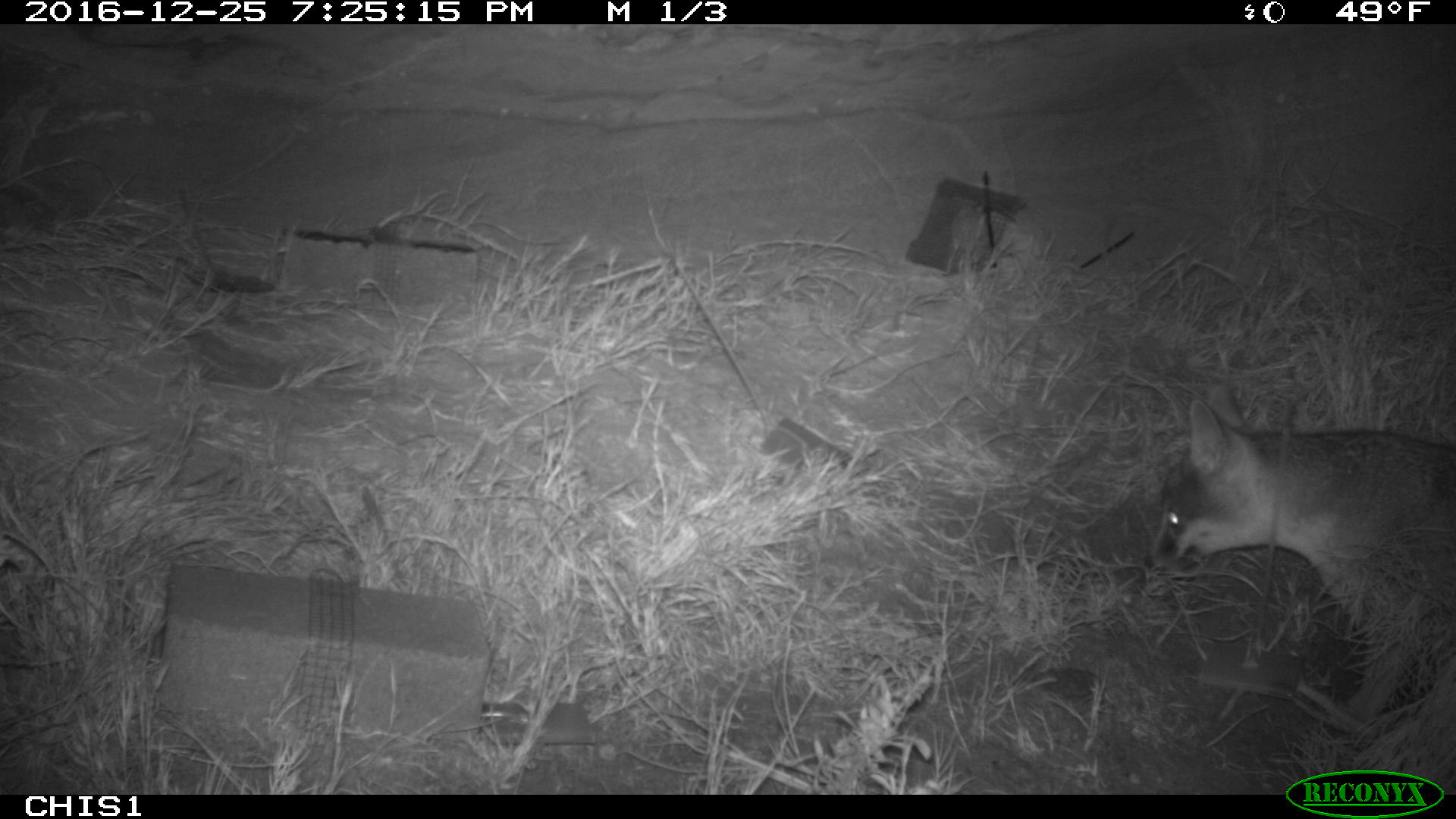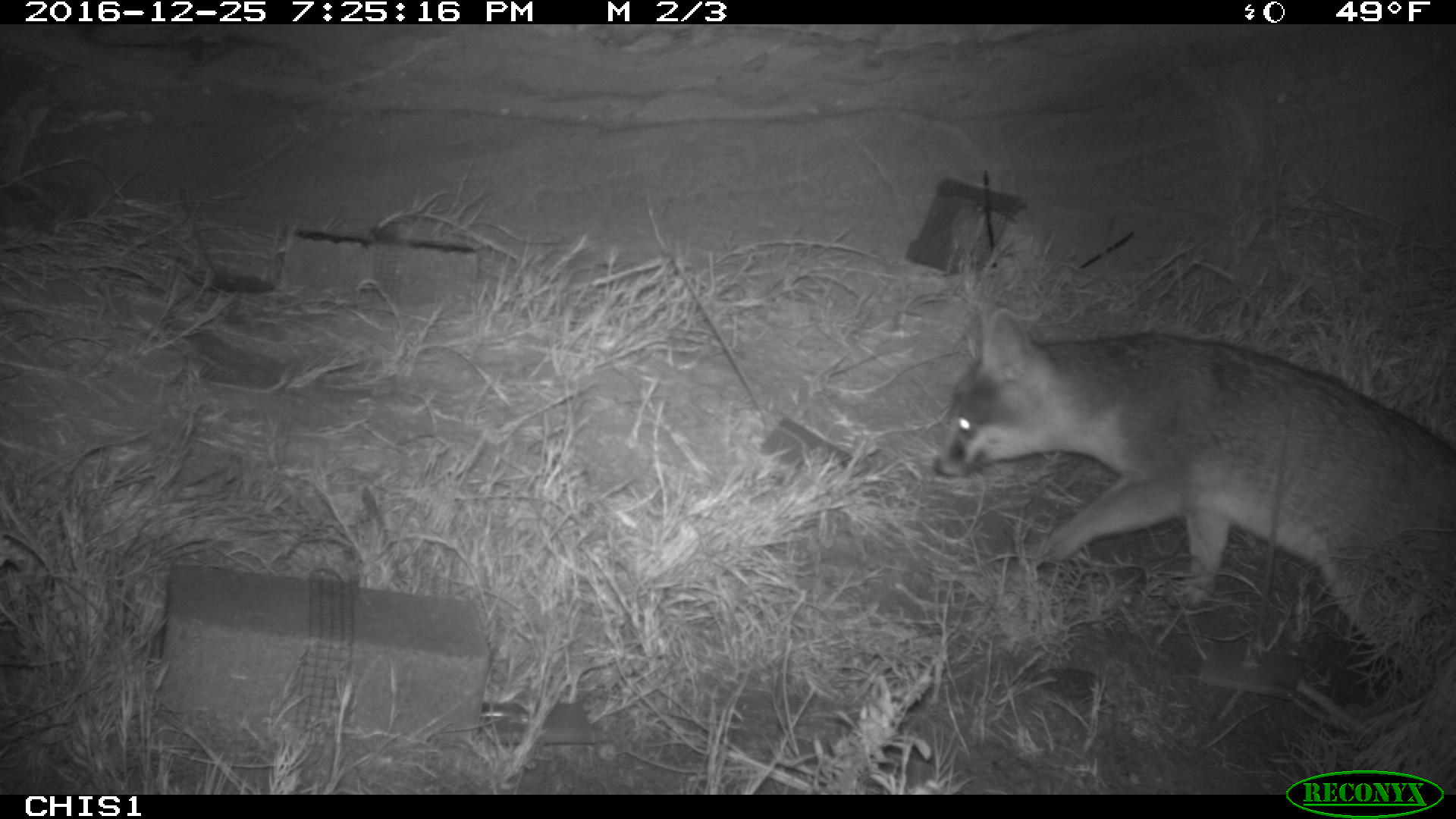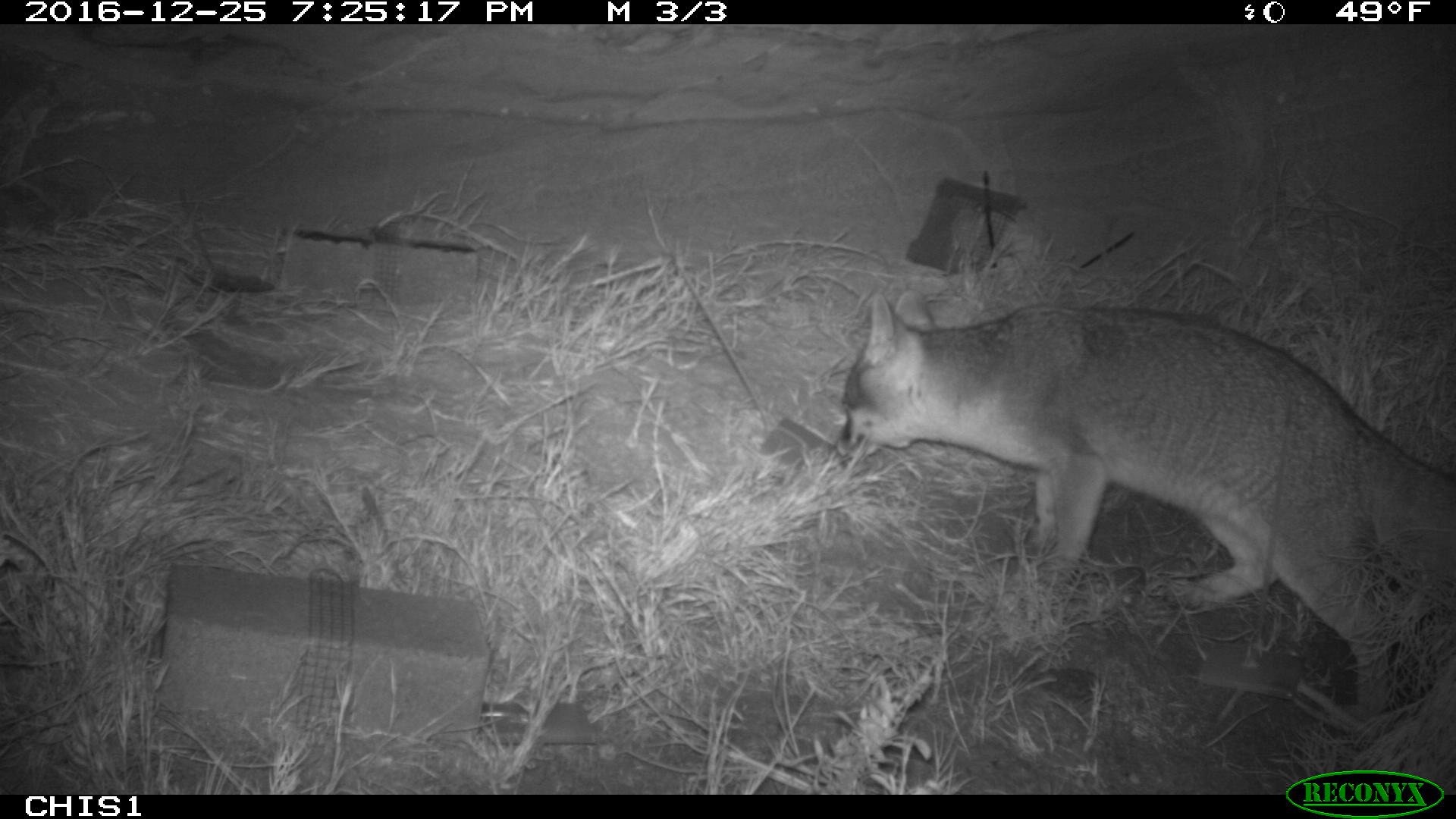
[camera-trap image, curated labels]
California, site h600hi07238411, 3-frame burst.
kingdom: Animalia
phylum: Chordata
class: Mammalia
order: Carnivora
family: Canidae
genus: Urocyon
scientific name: Urocyon littoralis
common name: island fox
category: fox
Fox (island fox) (Urocyon littoralis).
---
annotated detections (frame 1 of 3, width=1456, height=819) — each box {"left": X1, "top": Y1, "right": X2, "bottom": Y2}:
fox: {"left": 1143, "top": 383, "right": 1455, "bottom": 641}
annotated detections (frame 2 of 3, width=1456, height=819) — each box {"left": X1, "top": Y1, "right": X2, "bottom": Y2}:
fox: {"left": 931, "top": 297, "right": 1455, "bottom": 684}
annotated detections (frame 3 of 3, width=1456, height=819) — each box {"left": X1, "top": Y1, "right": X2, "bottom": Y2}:
fox: {"left": 832, "top": 289, "right": 1455, "bottom": 719}